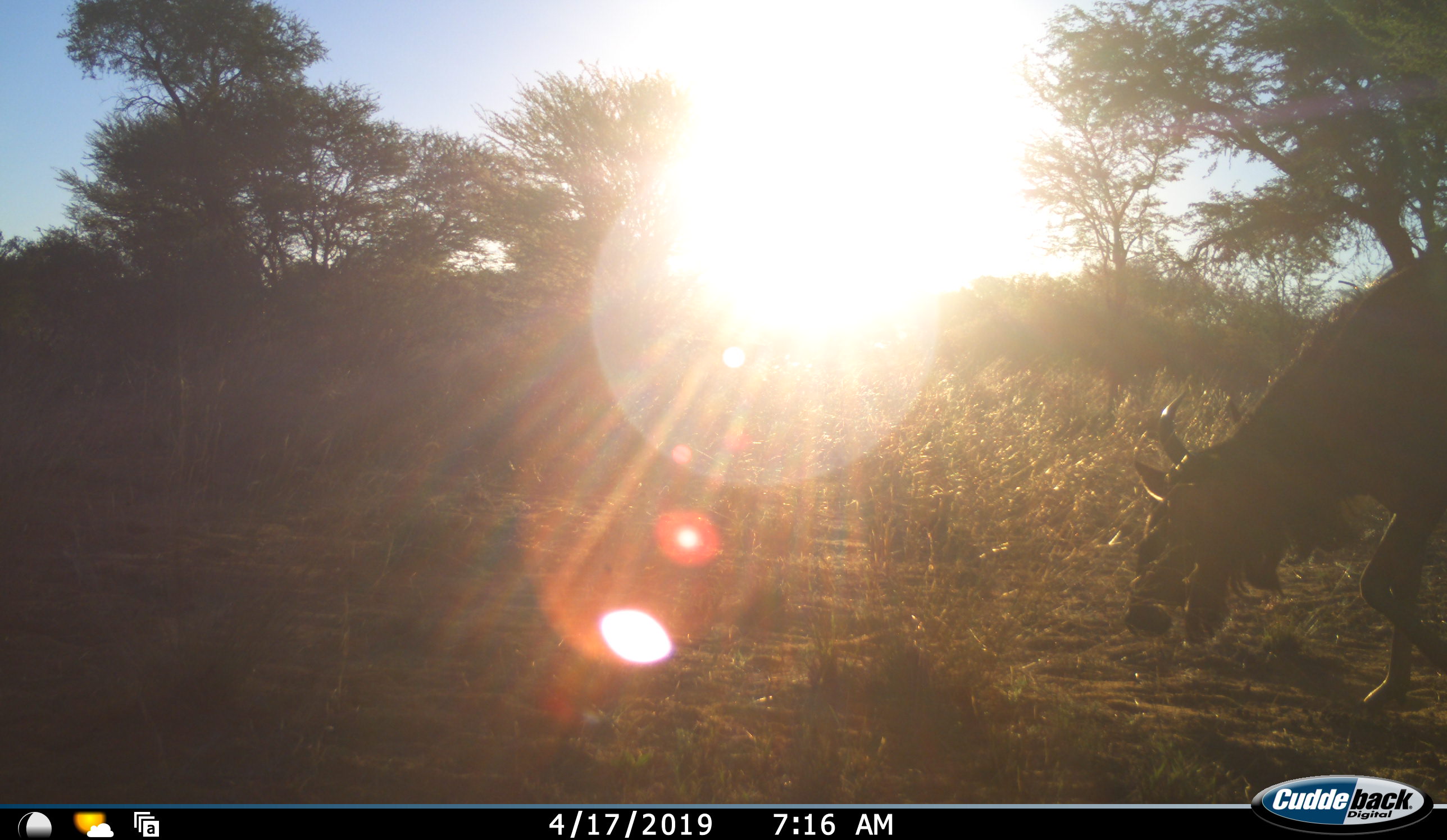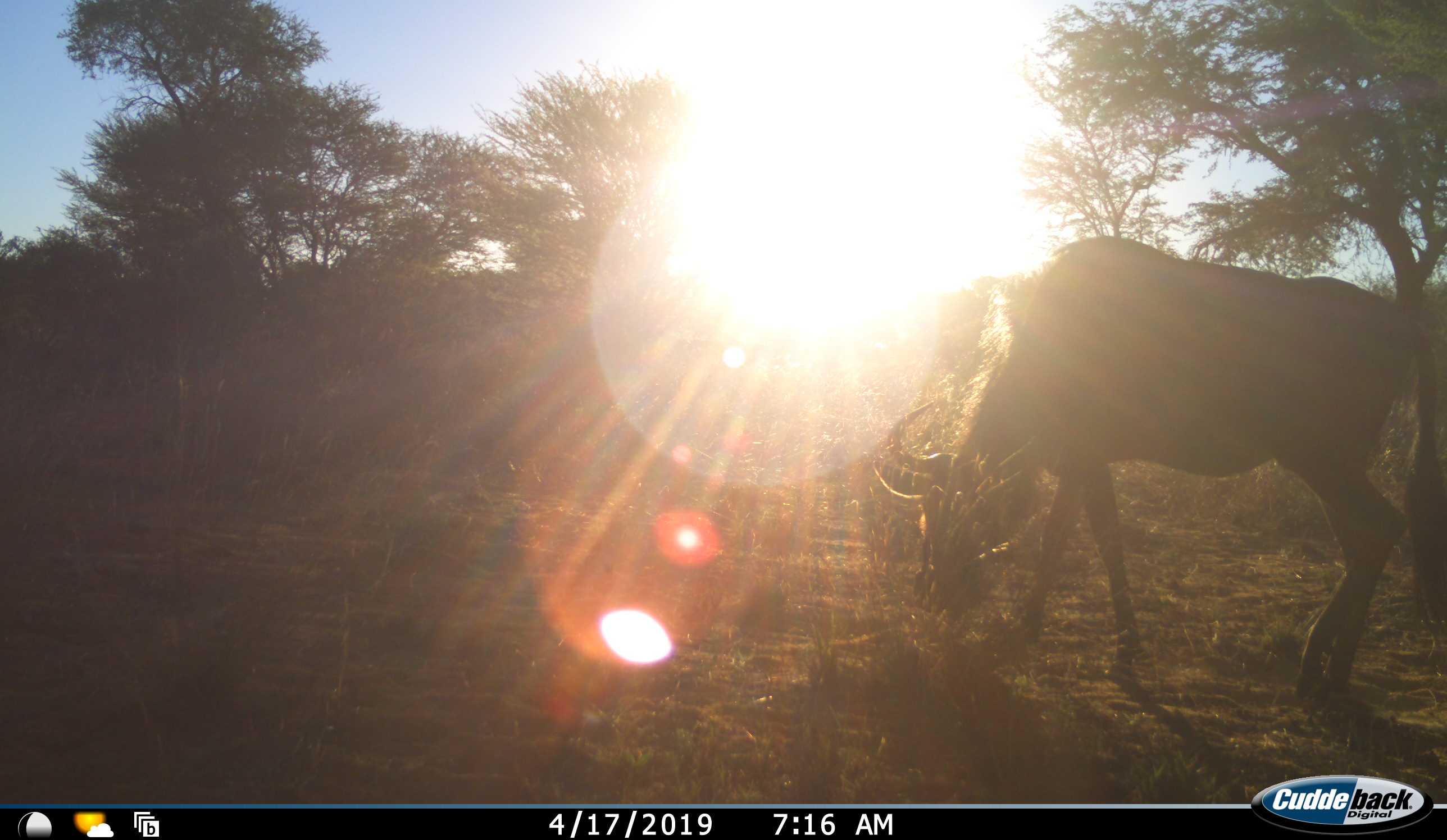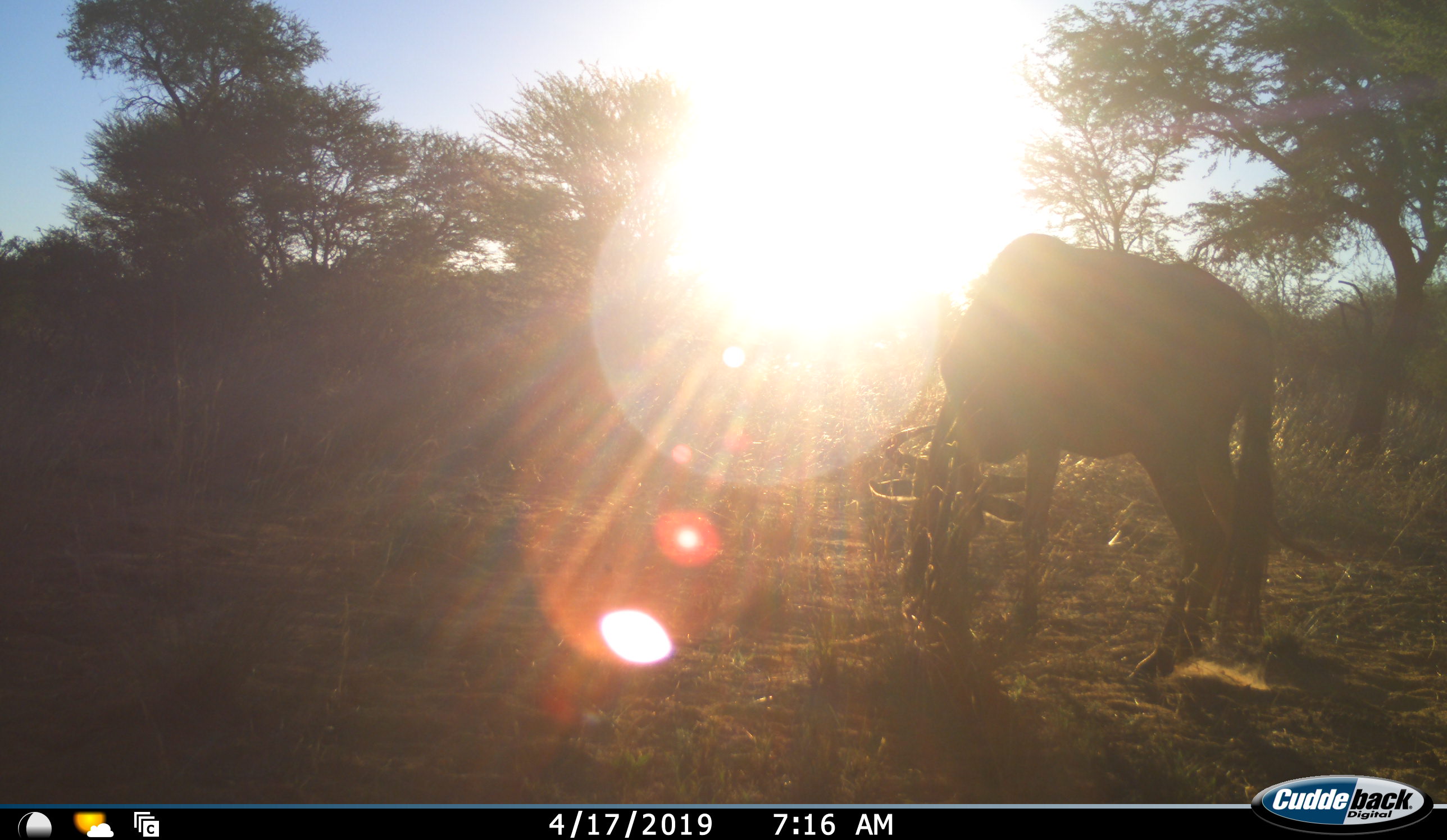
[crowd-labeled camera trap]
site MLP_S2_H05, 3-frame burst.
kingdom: Animalia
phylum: Chordata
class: Mammalia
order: Artiodactyla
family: Bovidae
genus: Connochaetes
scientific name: Connochaetes taurinus taurinus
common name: blue wildebeest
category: wildebeestblue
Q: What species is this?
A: Wildebeestblue (blue wildebeest) (Connochaetes taurinus taurinus).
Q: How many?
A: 1.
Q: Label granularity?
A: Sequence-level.